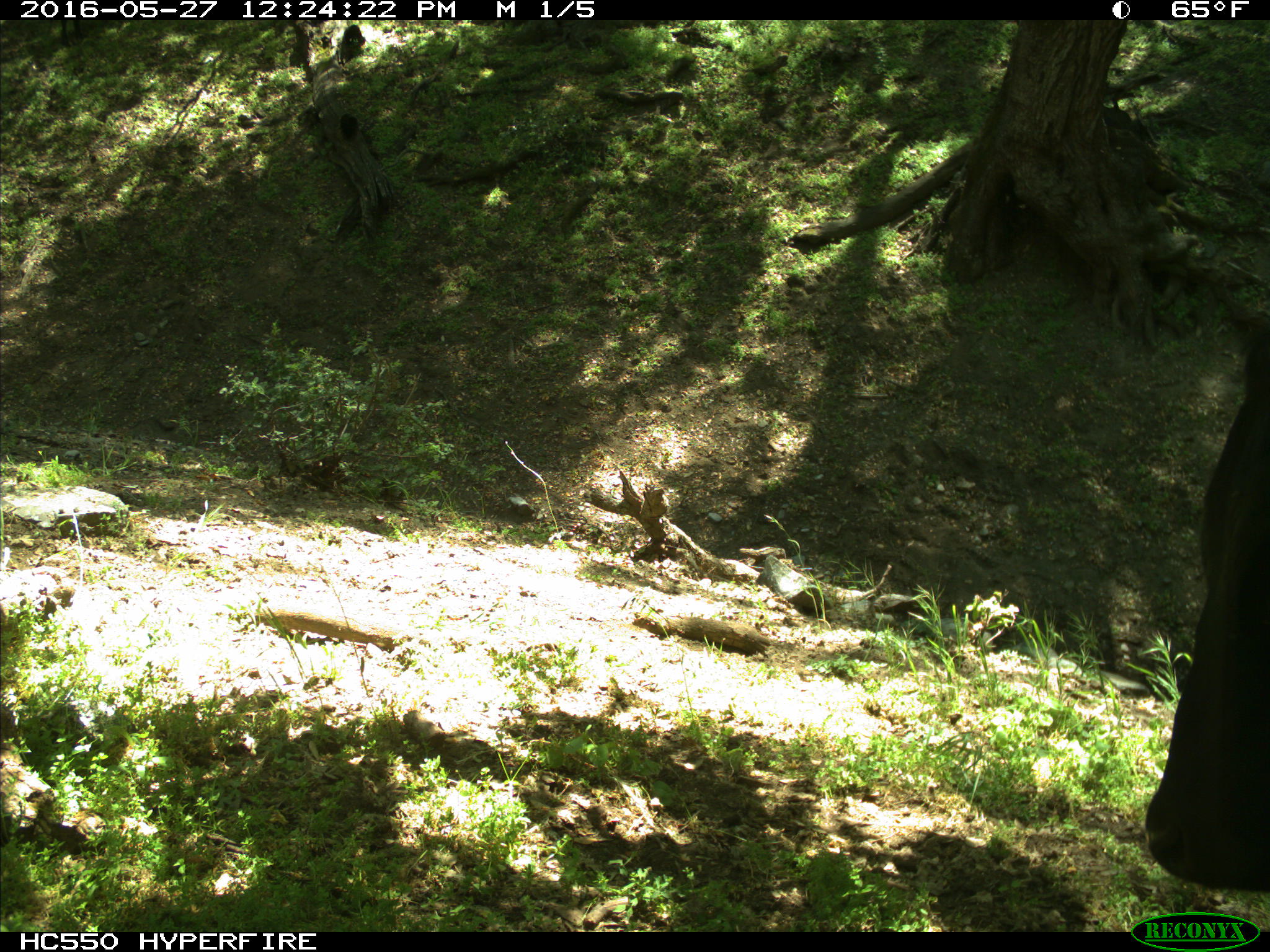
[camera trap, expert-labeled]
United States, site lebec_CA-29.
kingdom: Animalia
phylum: Chordata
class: Mammalia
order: Artiodactyla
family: Bovidae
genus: Bos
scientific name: Bos taurus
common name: domestic cow